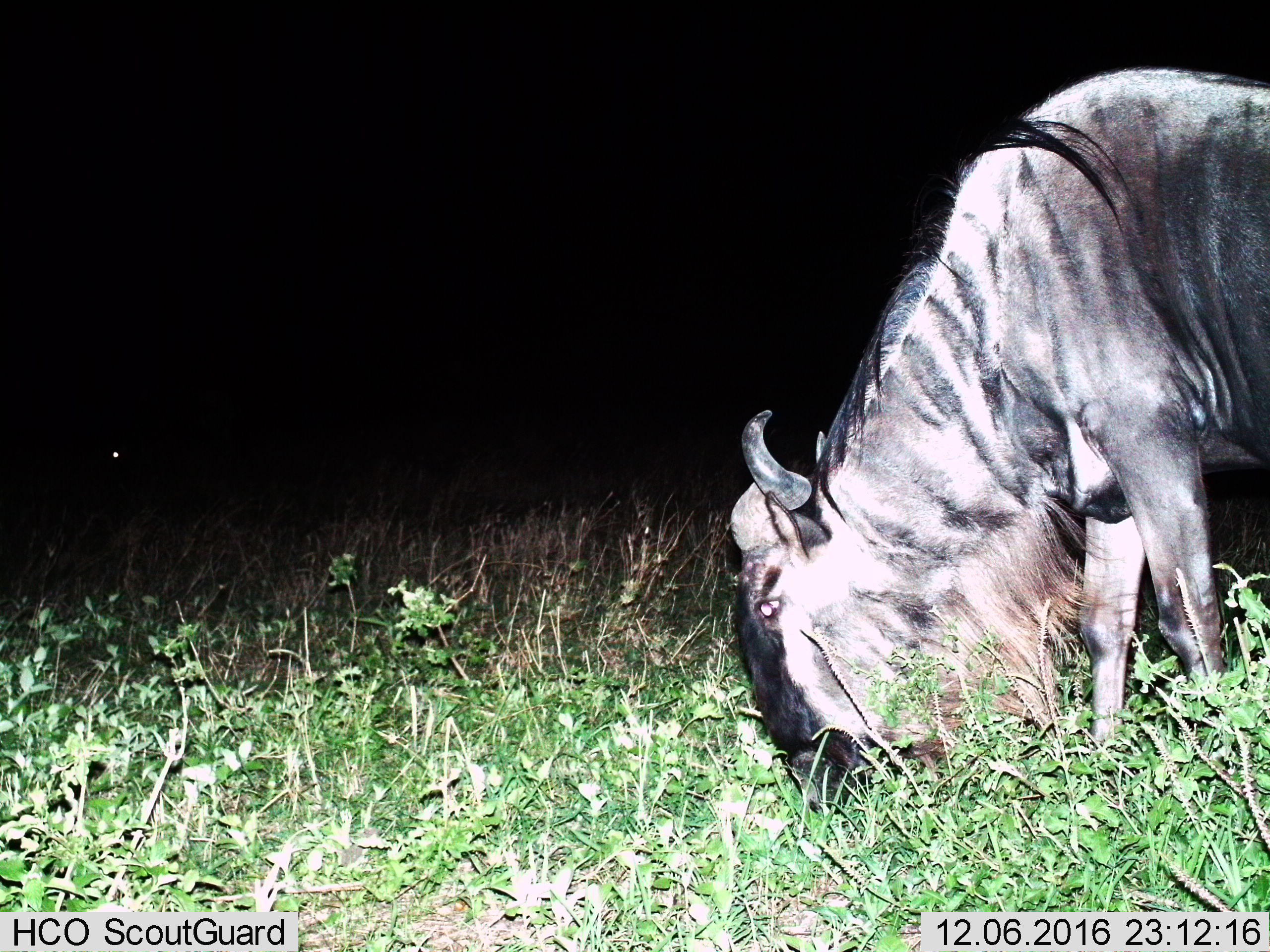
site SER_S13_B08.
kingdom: Animalia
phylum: Chordata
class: Mammalia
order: Artiodactyla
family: Bovidae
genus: Connochaetes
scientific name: Connochaetes taurinus taurinus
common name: blue wildebeest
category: wildebeestblue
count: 1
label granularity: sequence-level